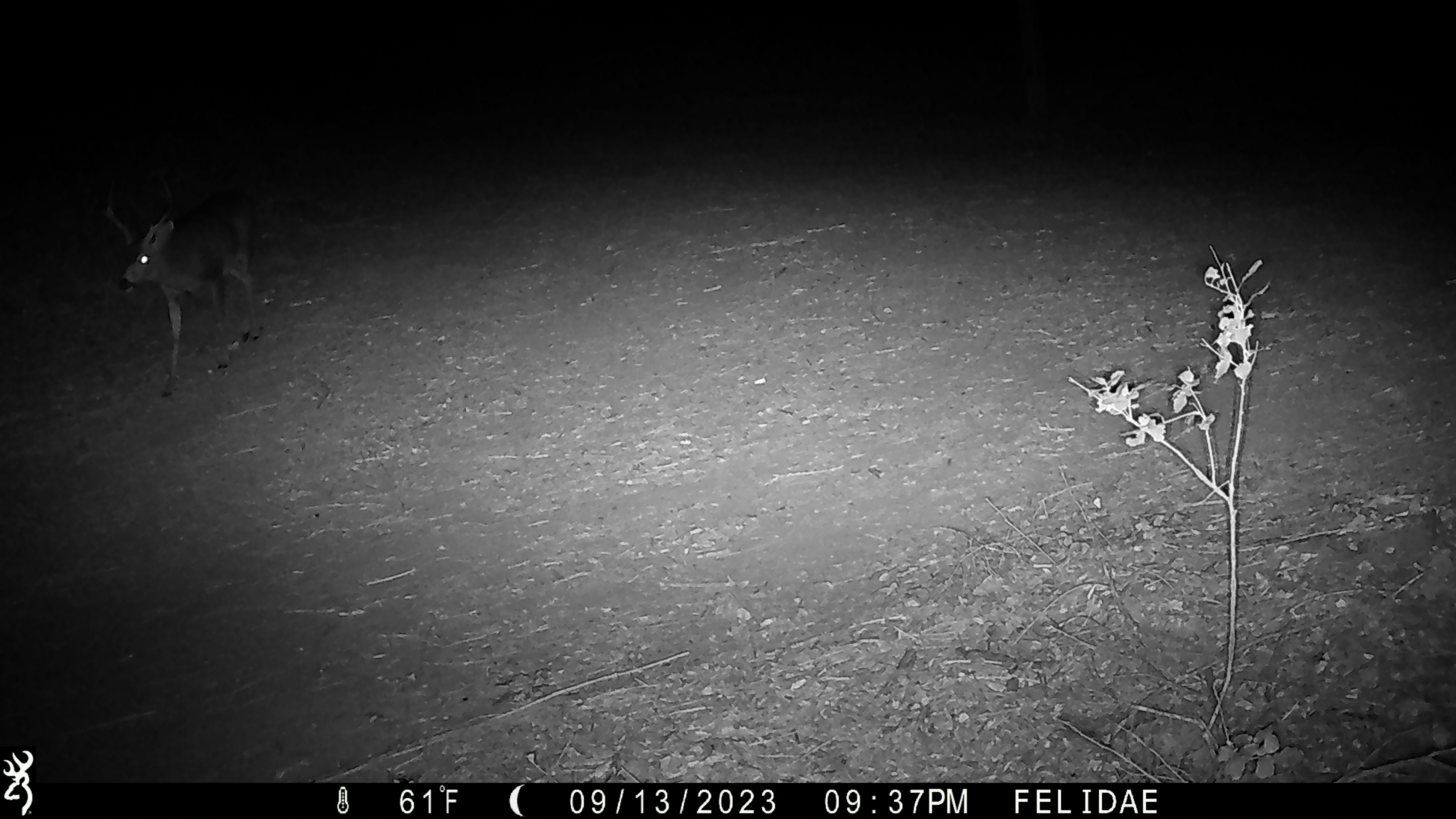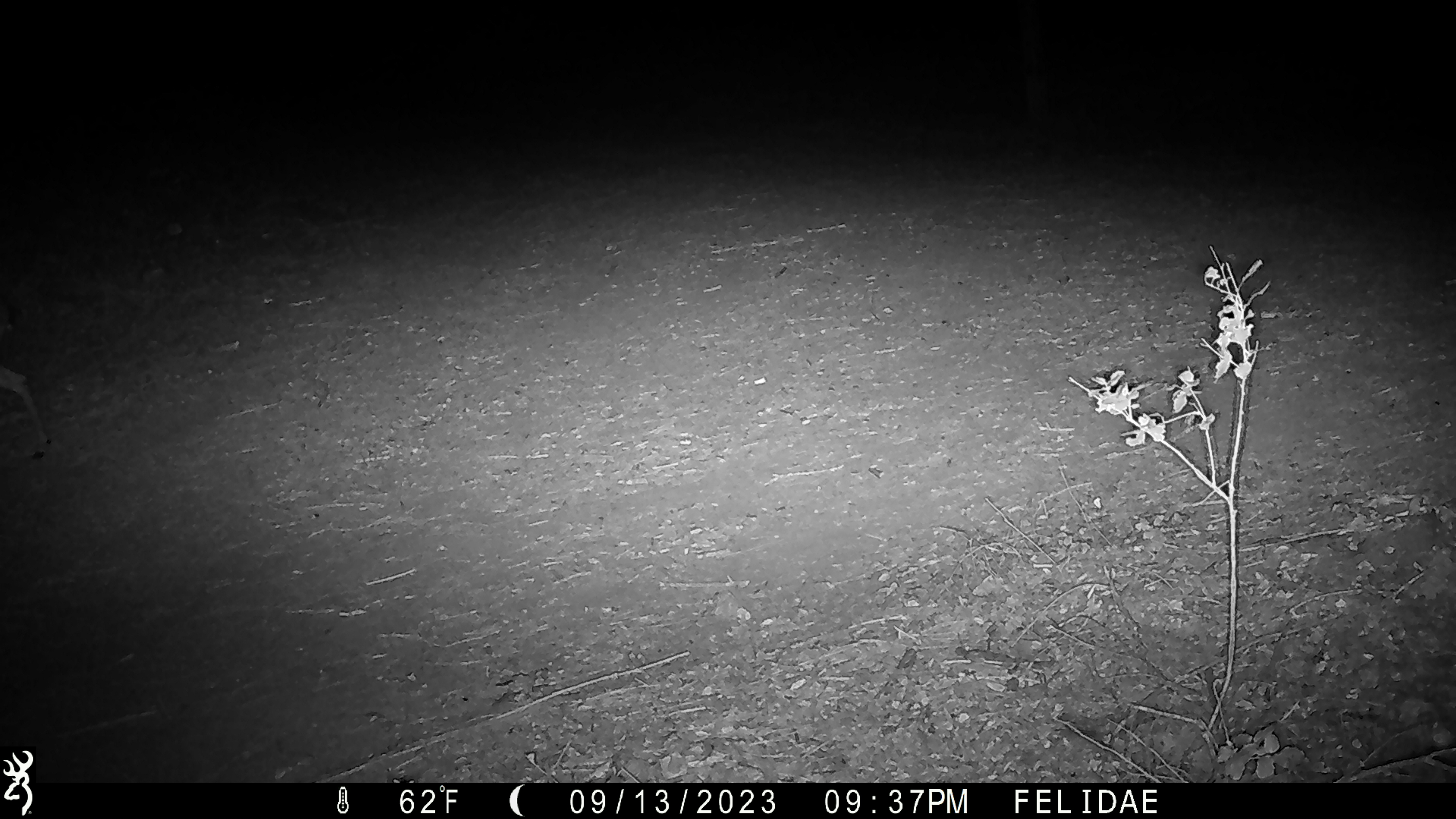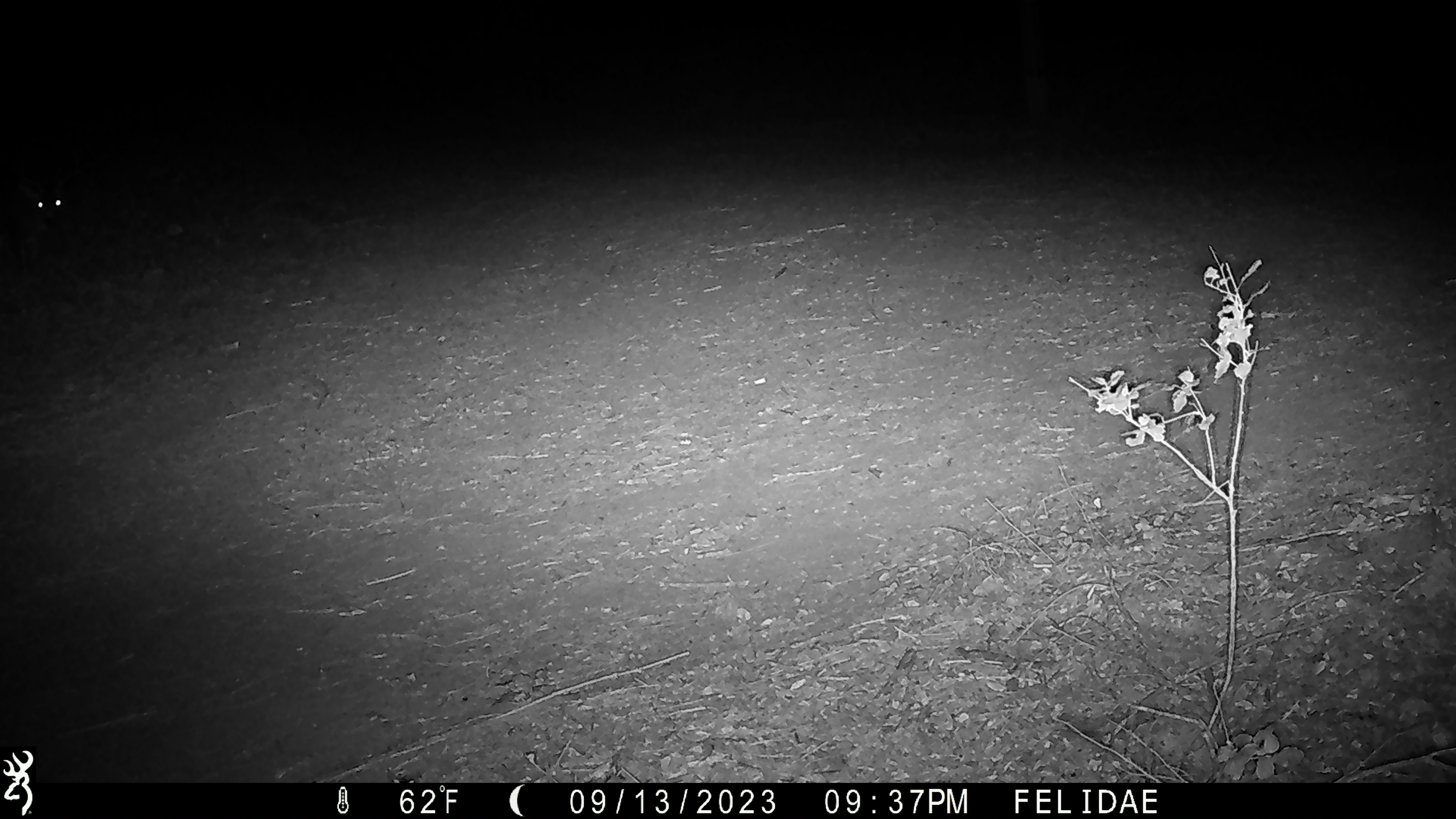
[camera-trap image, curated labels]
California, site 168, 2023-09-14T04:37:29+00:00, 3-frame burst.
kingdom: Animalia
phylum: Chordata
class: Mammalia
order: Artiodactyla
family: Cervidae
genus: Odocoileus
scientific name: Odocoileus hemionus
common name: mule deer